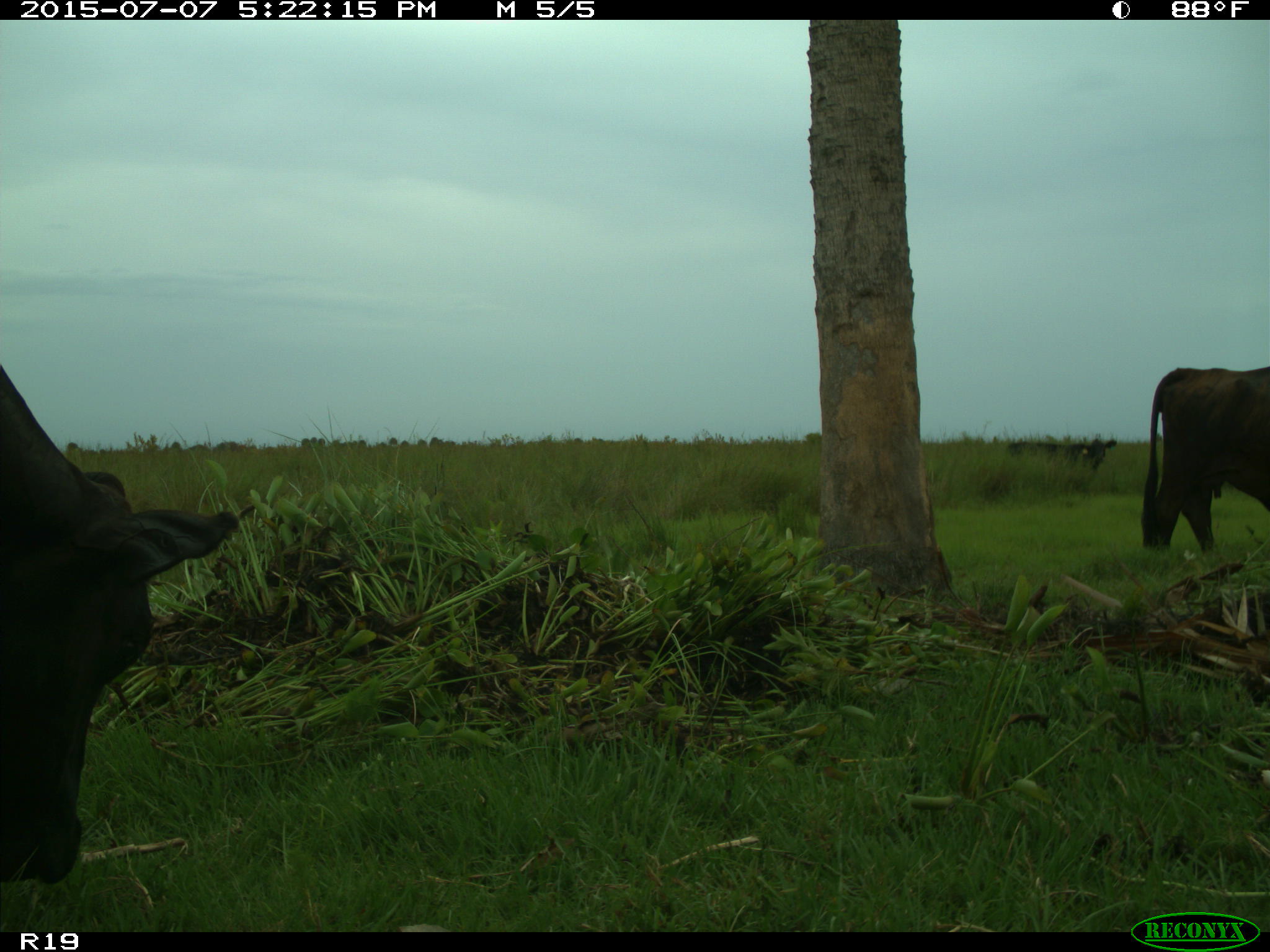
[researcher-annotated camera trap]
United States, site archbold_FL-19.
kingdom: Animalia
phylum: Chordata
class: Mammalia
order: Artiodactyla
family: Bovidae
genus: Bos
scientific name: Bos taurus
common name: domestic cow